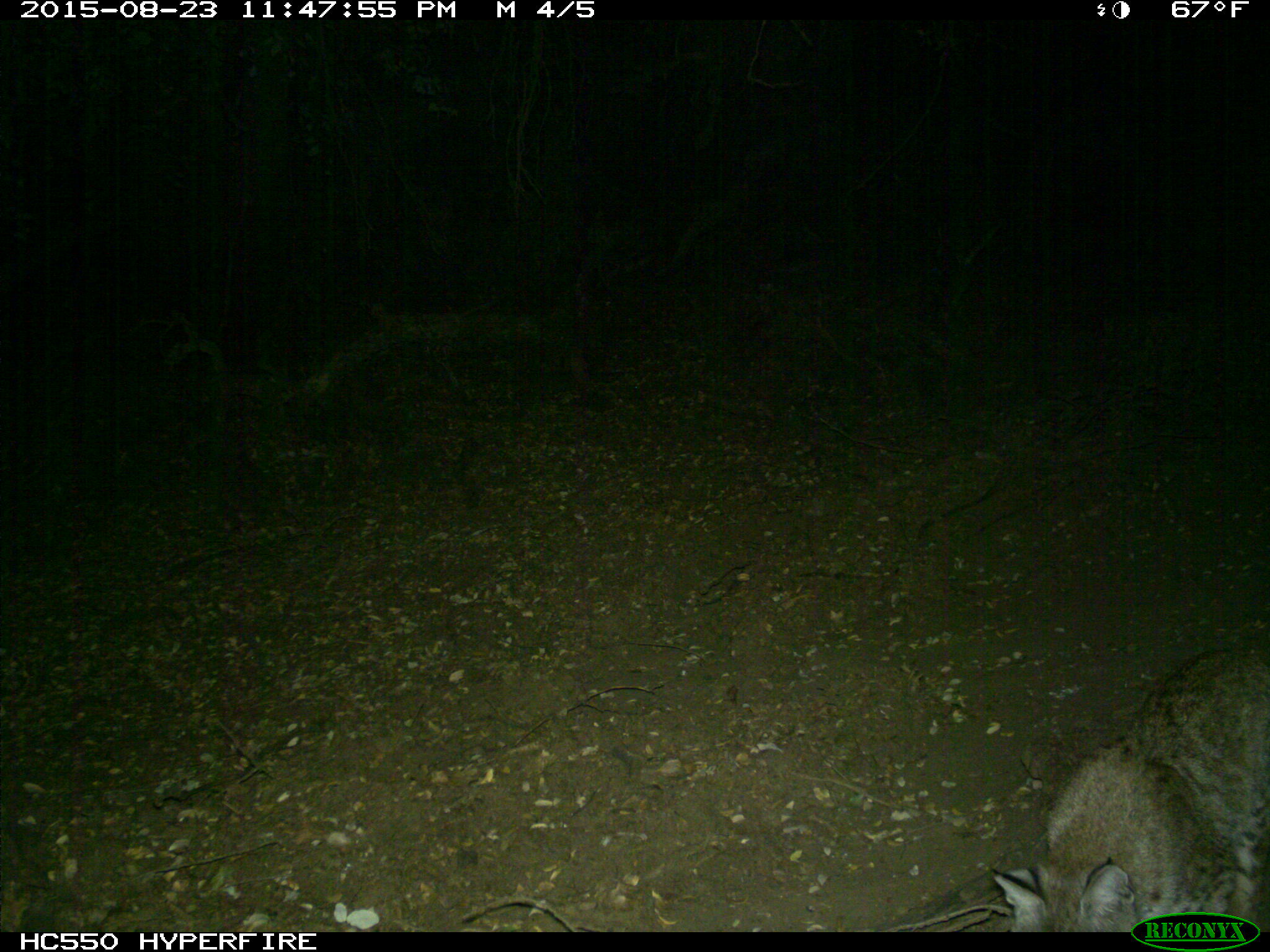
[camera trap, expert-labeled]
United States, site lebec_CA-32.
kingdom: Animalia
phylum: Chordata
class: Mammalia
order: Carnivora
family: Felidae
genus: Lynx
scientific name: Lynx rufus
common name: bobcat